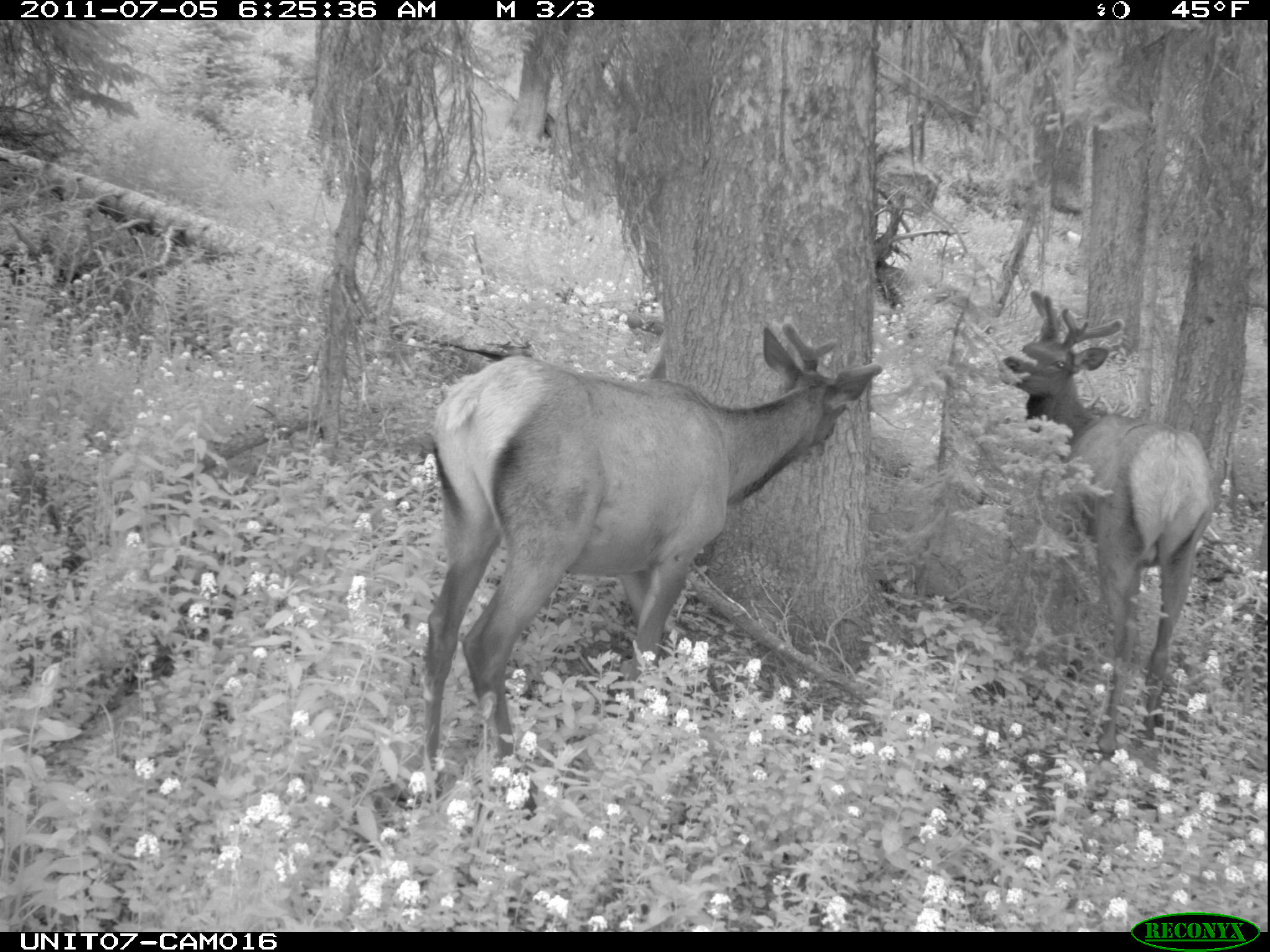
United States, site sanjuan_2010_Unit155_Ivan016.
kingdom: Animalia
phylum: Chordata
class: Mammalia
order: Artiodactyla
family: Cervidae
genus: Cervus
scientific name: Cervus elaphus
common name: red deer